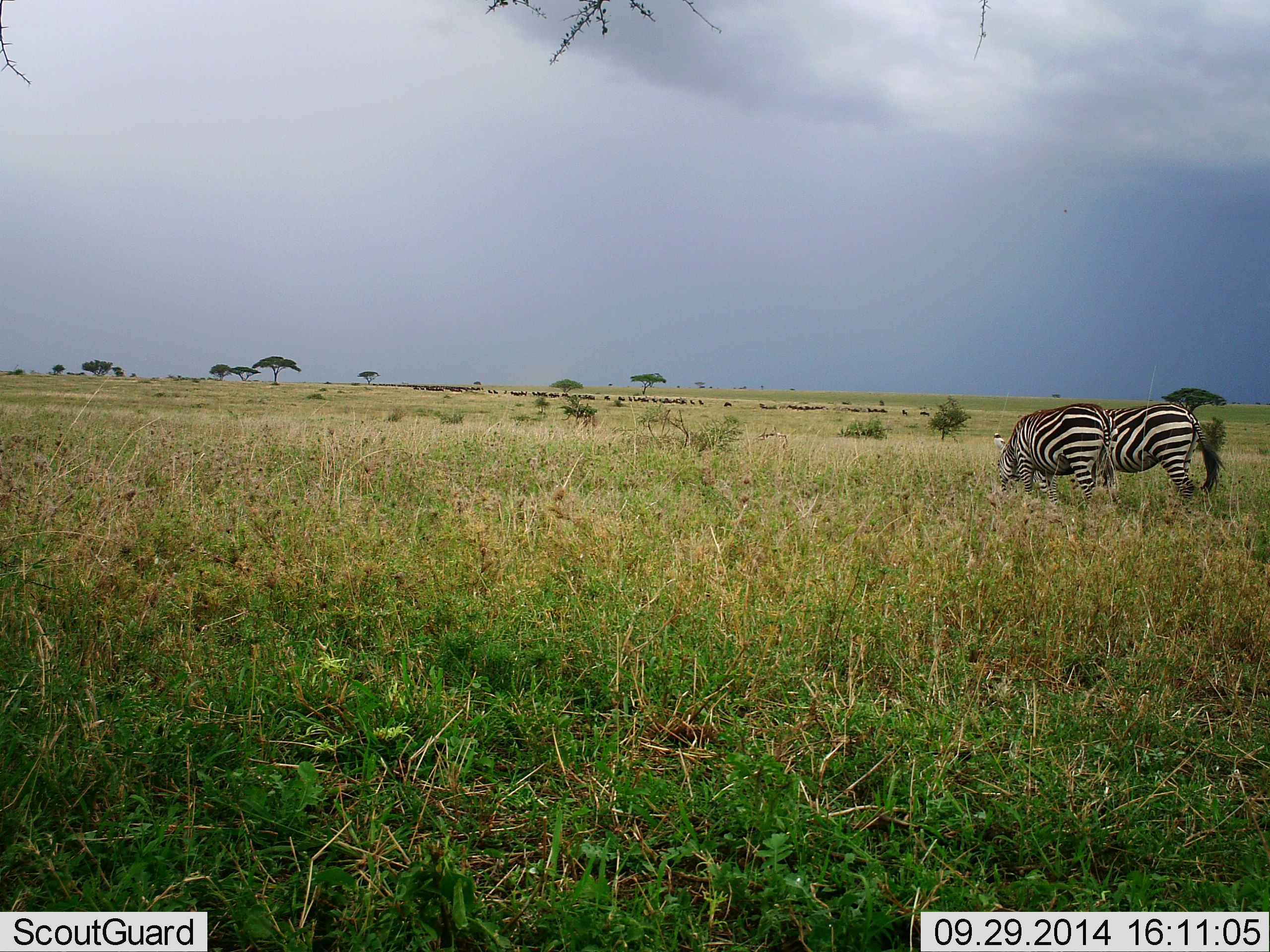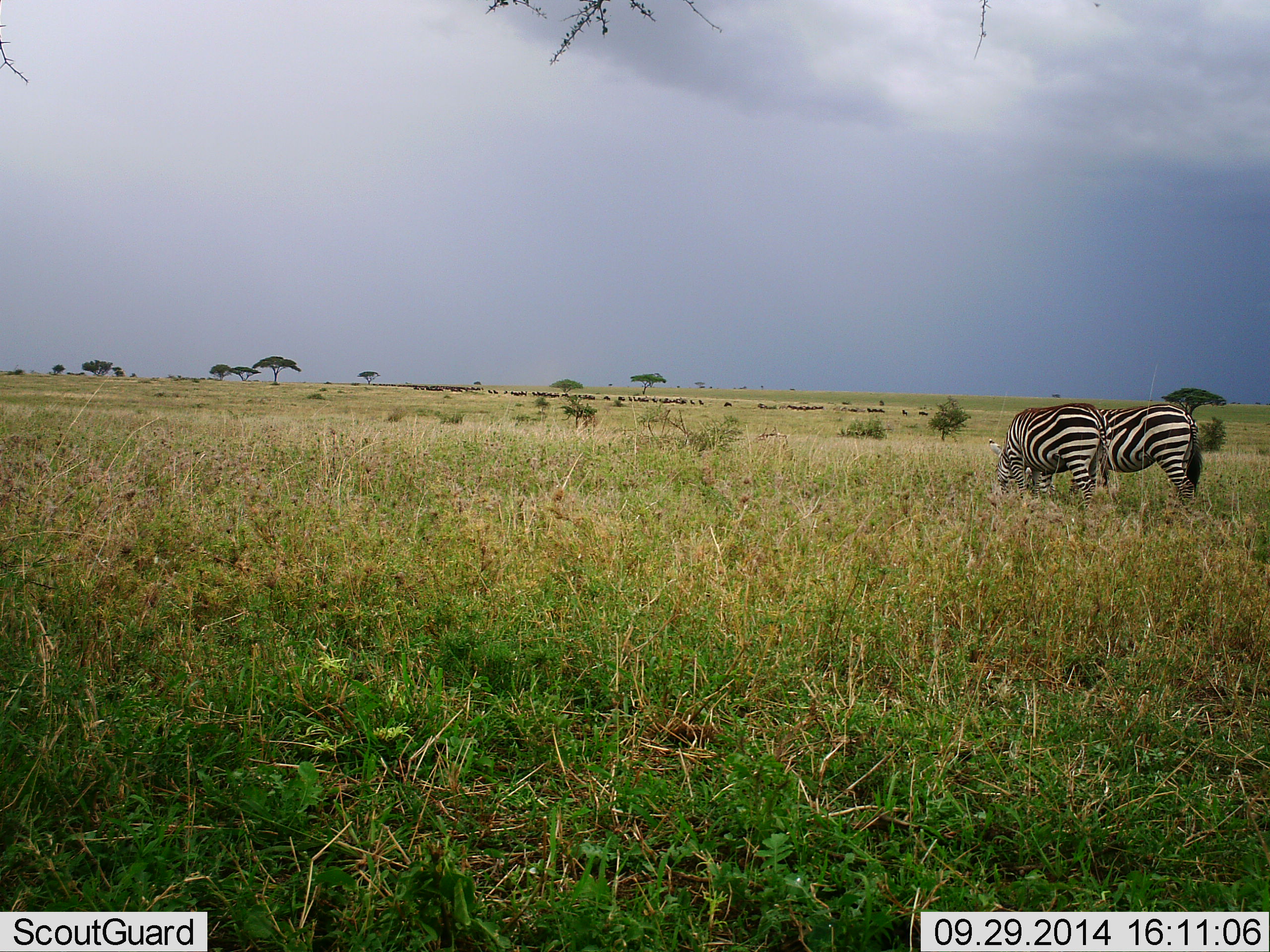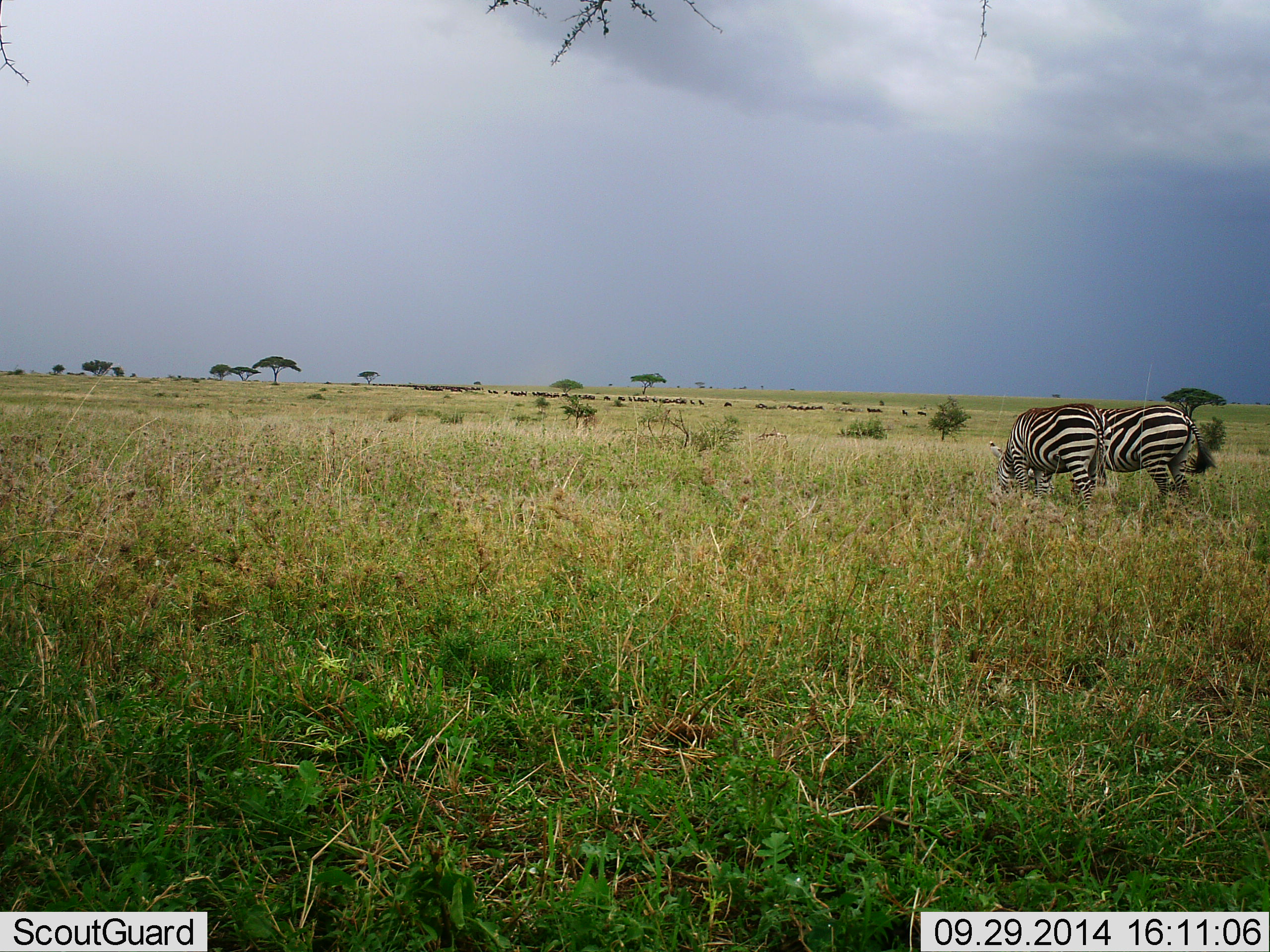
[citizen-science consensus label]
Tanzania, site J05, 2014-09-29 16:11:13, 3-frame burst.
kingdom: Animalia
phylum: Chordata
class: Mammalia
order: Perissodactyla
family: Equidae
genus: Equus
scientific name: Equus quagga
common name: plains zebra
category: zebra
Zebra (plains zebra) (Equus quagga), count 2. Behavior (volunteer vote fractions): standing 30%, resting 0%, moving 0%, interacting 0%. Young present (vote fraction): 0%. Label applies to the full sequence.